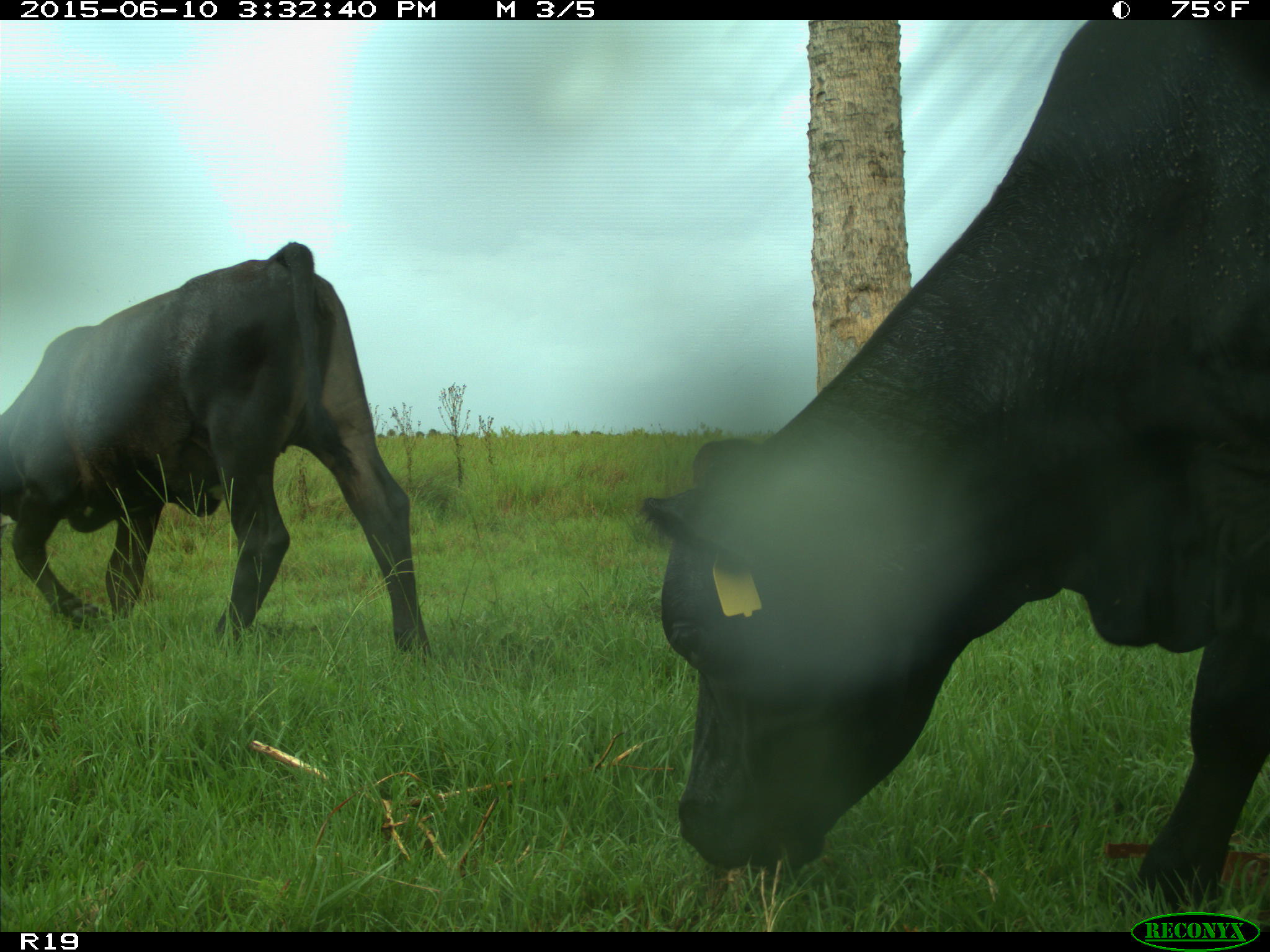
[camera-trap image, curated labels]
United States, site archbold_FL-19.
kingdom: Animalia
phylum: Chordata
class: Mammalia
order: Artiodactyla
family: Bovidae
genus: Bos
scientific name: Bos taurus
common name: domestic cow